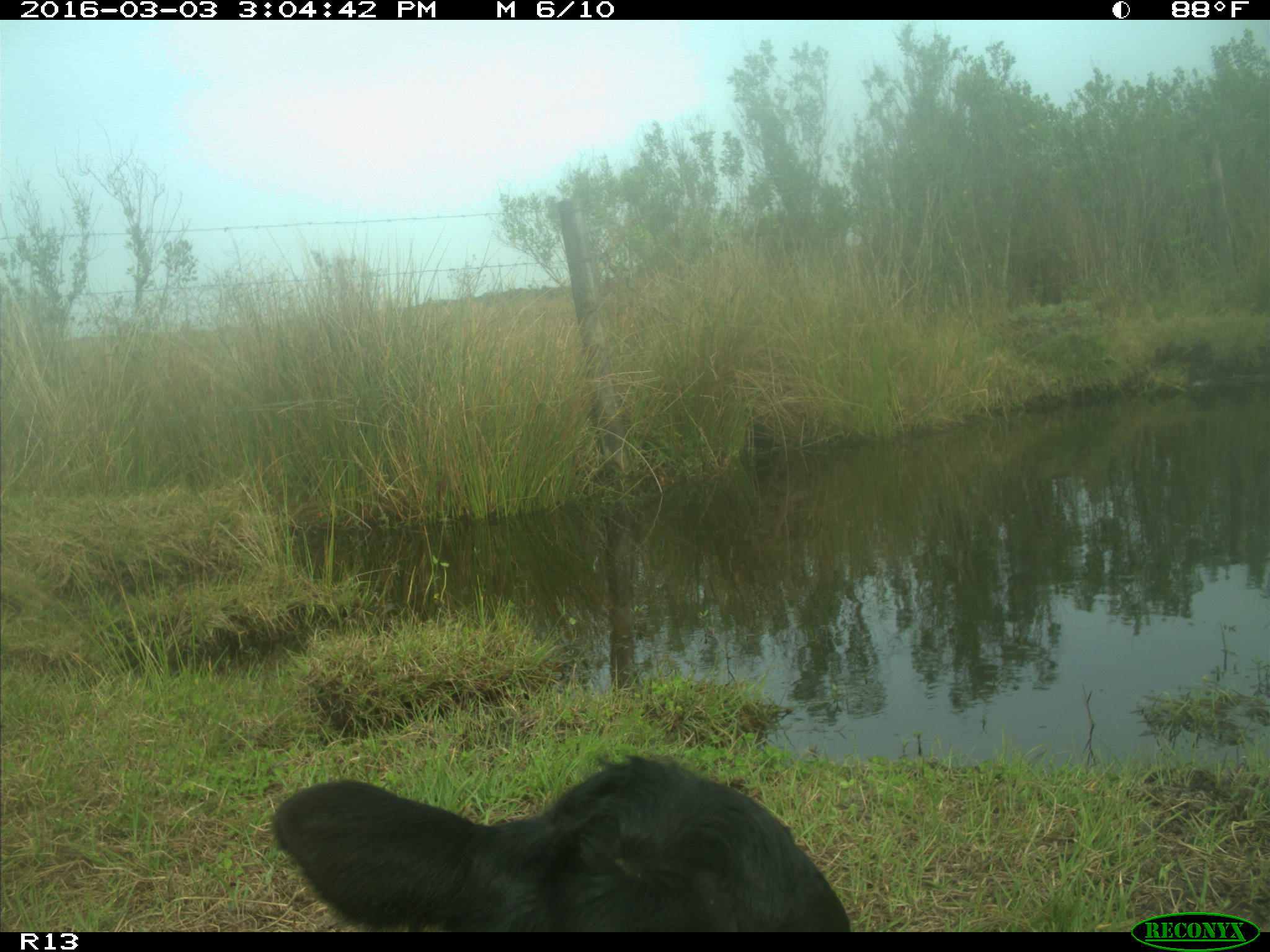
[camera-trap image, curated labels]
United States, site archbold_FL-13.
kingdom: Animalia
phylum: Chordata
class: Mammalia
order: Artiodactyla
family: Bovidae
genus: Bos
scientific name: Bos taurus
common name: domestic cow